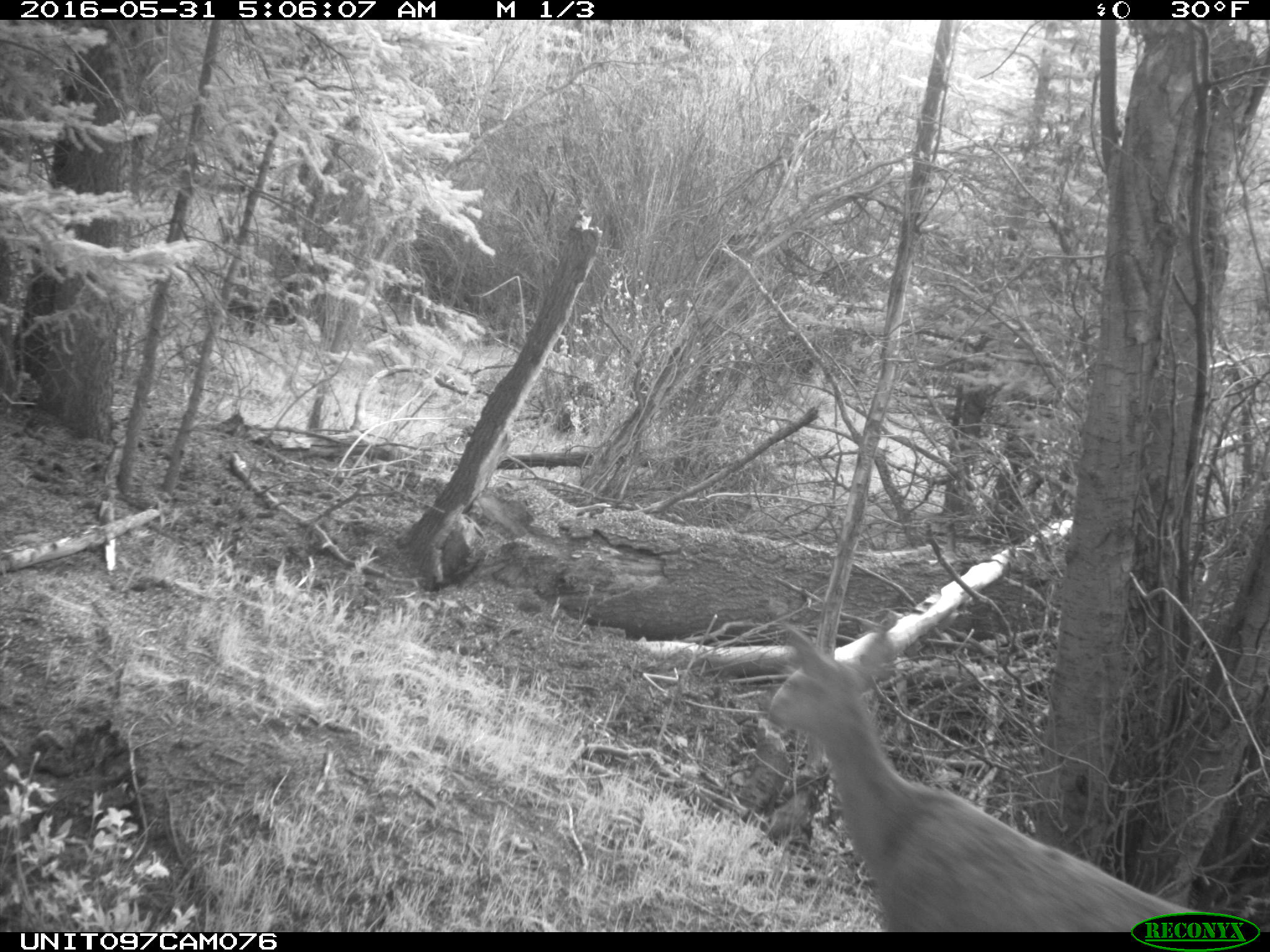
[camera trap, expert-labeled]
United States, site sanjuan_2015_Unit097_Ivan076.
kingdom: Animalia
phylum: Chordata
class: Mammalia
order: Artiodactyla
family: Cervidae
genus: Odocoileus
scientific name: Odocoileus hemionus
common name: mule deer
Odocoileus hemionus (mule deer).